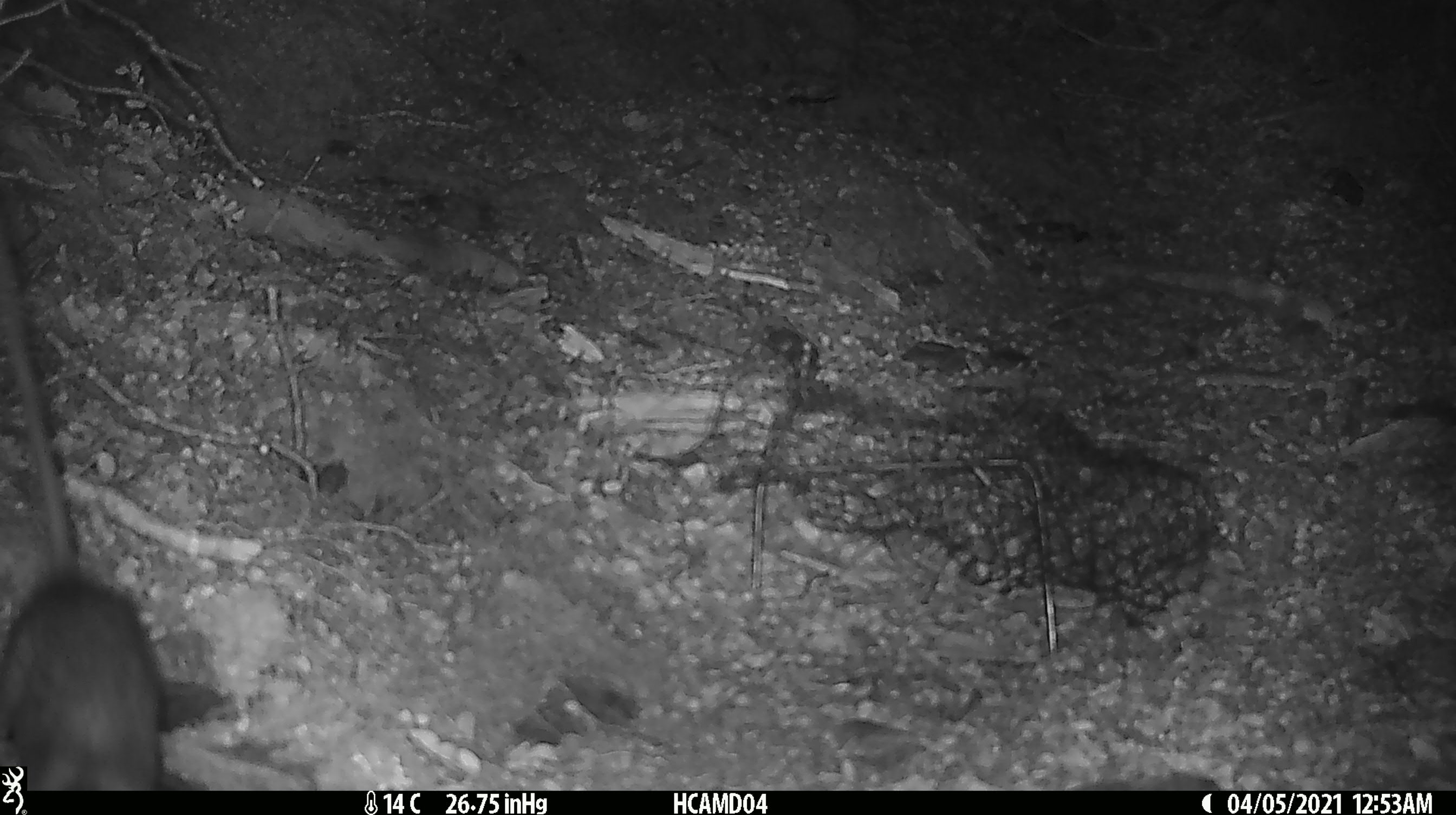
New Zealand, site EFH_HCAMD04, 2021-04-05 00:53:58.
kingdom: Animalia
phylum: Chordata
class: Mammalia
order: Rodentia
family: Muridae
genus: Rattus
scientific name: Rattus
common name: rat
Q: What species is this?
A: Rat (Rattus).